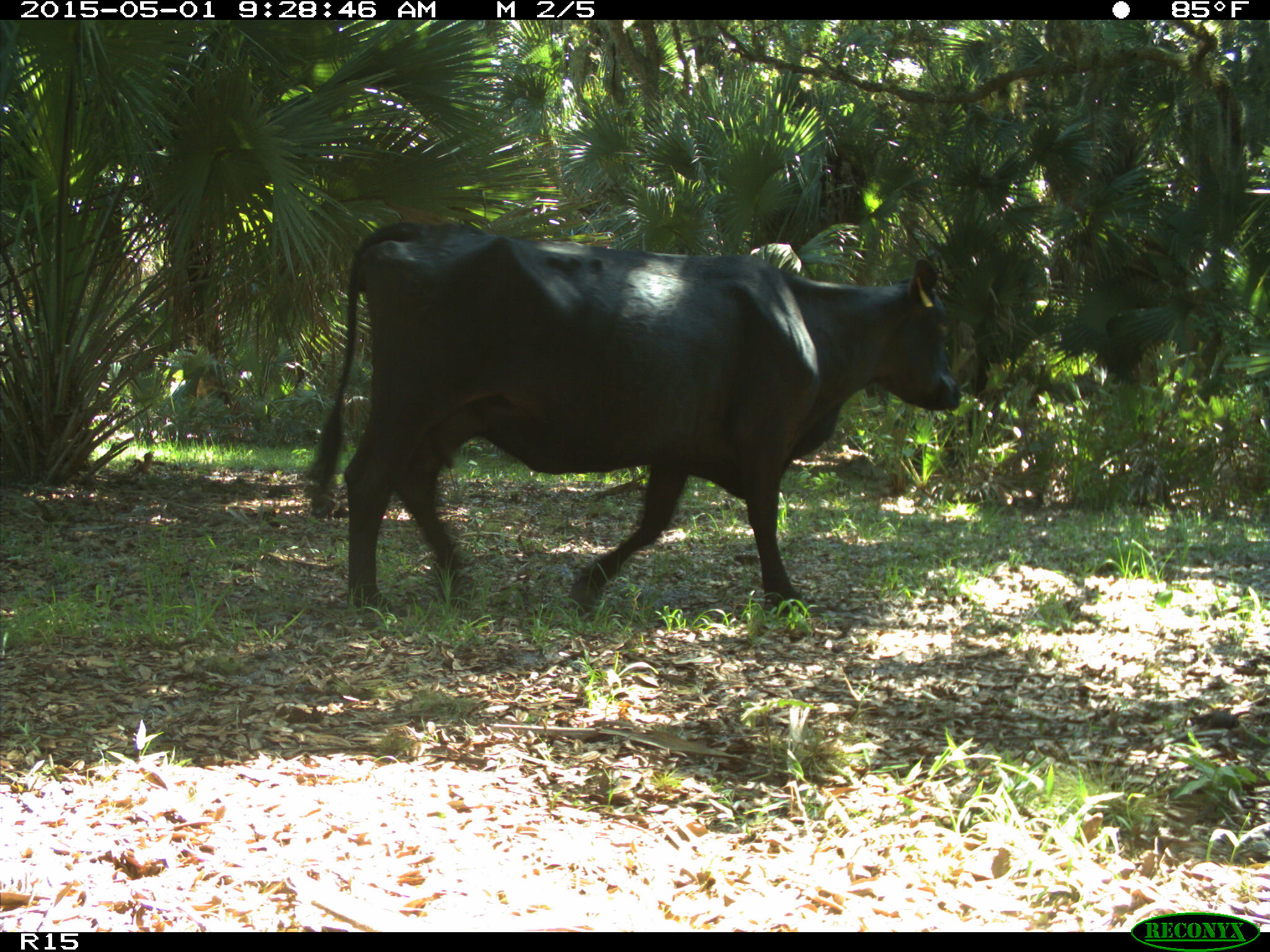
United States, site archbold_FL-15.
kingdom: Animalia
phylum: Chordata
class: Mammalia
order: Artiodactyla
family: Bovidae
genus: Bos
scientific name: Bos taurus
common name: domestic cow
Bos taurus (domestic cow).